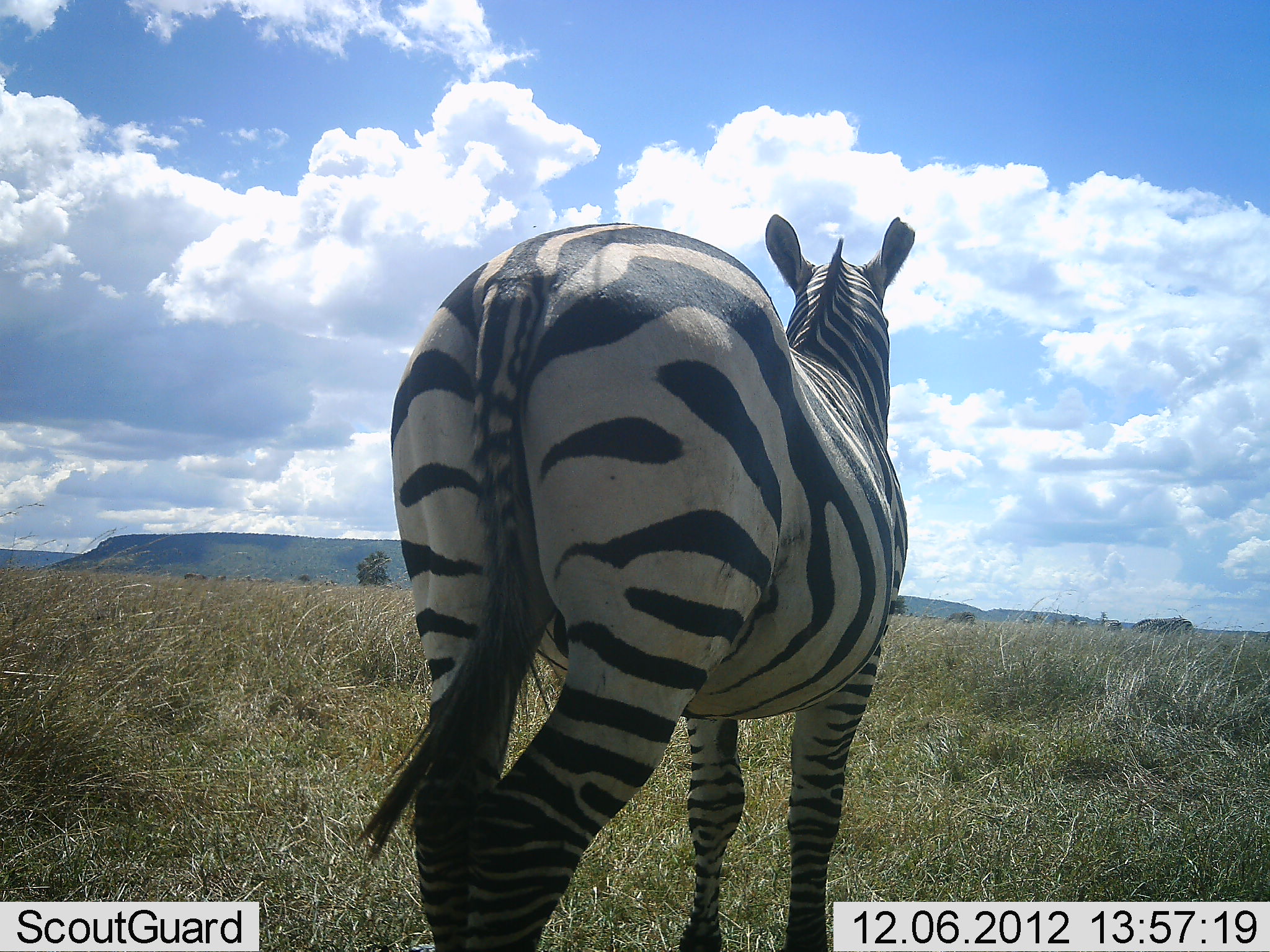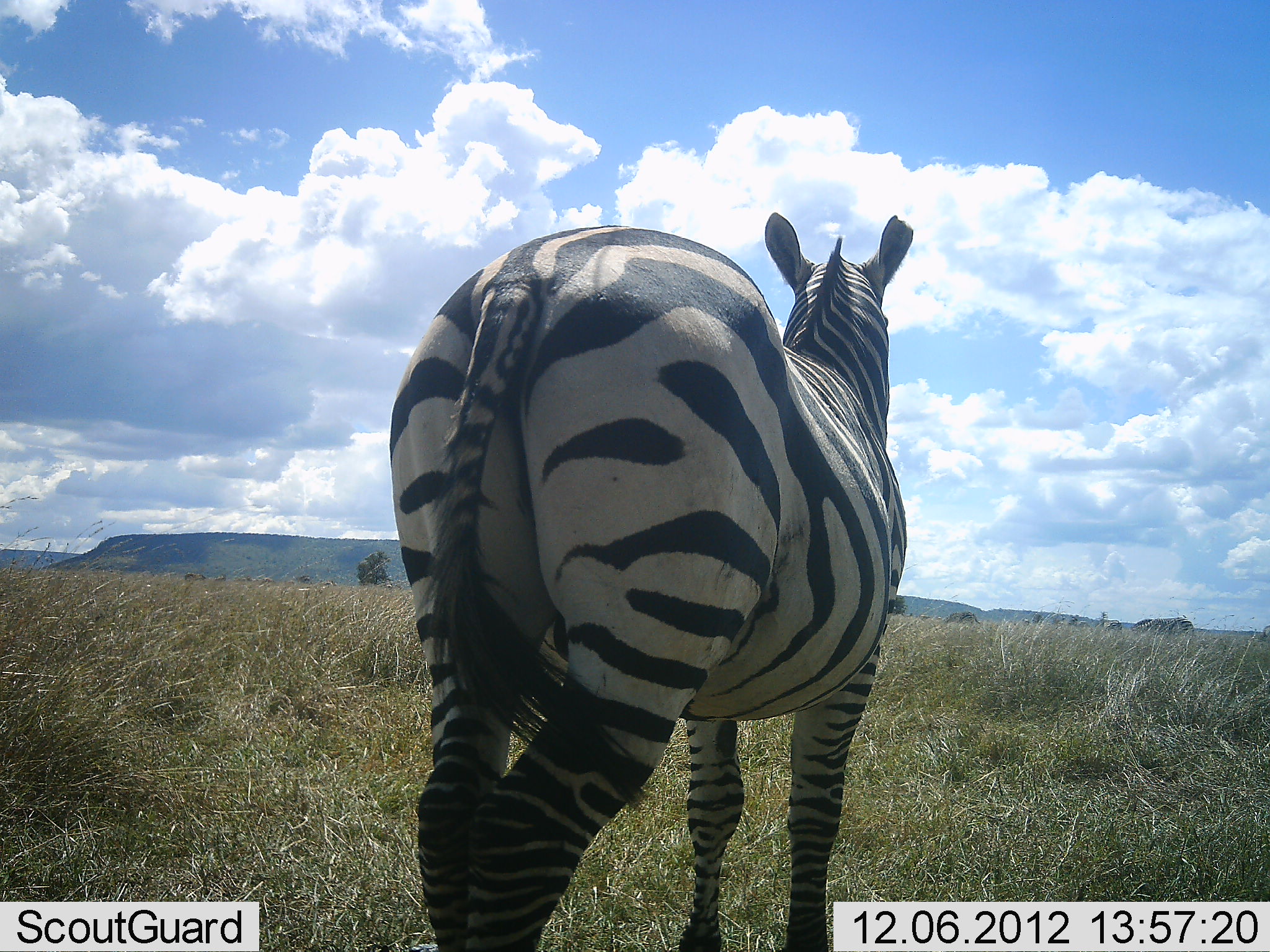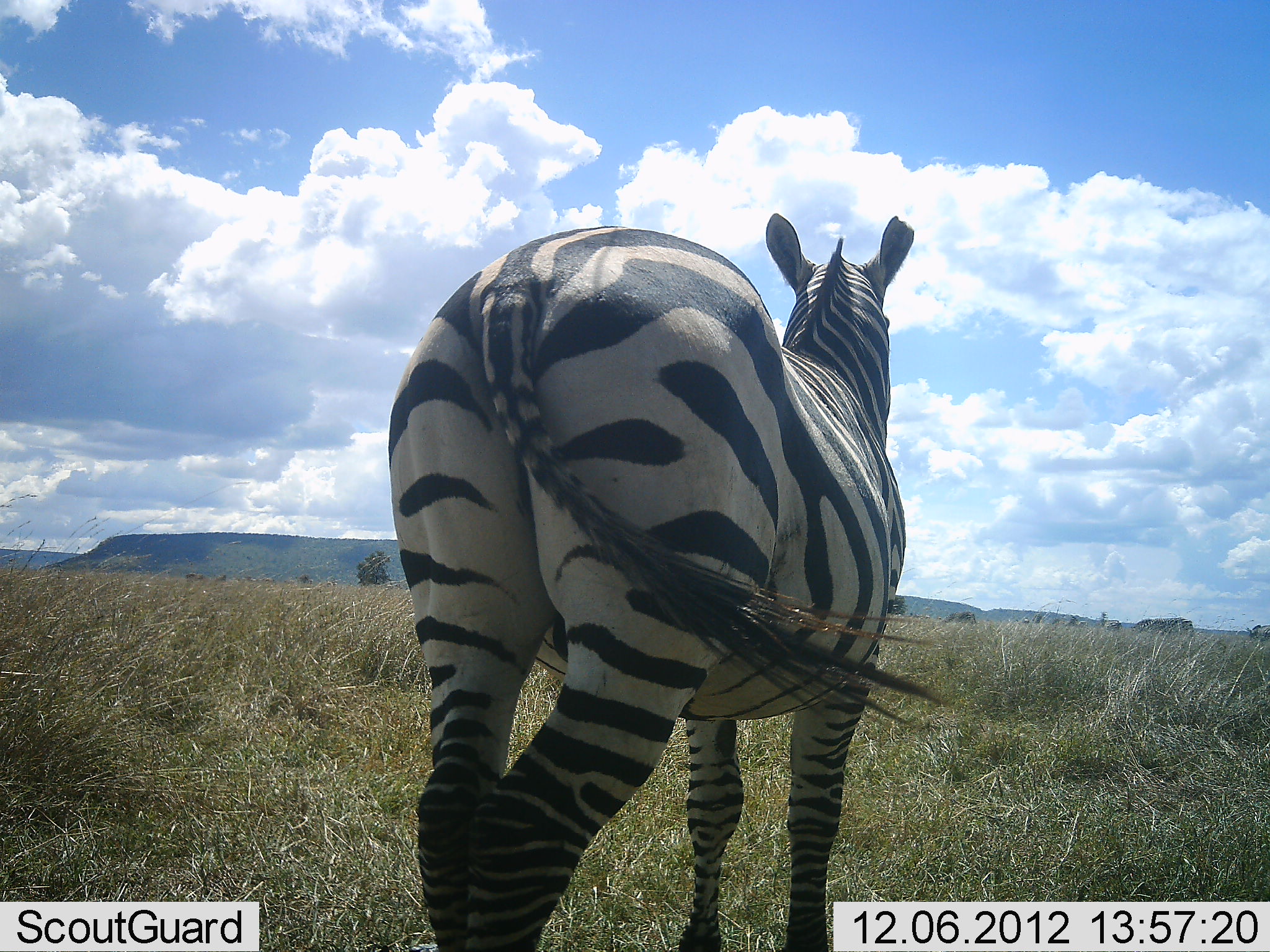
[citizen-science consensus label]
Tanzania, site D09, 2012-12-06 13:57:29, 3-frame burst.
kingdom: Animalia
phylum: Chordata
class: Mammalia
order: Perissodactyla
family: Equidae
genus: Equus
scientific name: Equus quagga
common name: plains zebra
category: zebra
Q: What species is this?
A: Zebra (plains zebra) (Equus quagga).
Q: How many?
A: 1.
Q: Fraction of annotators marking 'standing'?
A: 100%.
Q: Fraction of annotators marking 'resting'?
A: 0%.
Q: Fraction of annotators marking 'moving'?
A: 0%.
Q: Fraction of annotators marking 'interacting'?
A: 0%.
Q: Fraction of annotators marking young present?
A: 0%.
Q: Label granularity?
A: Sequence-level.